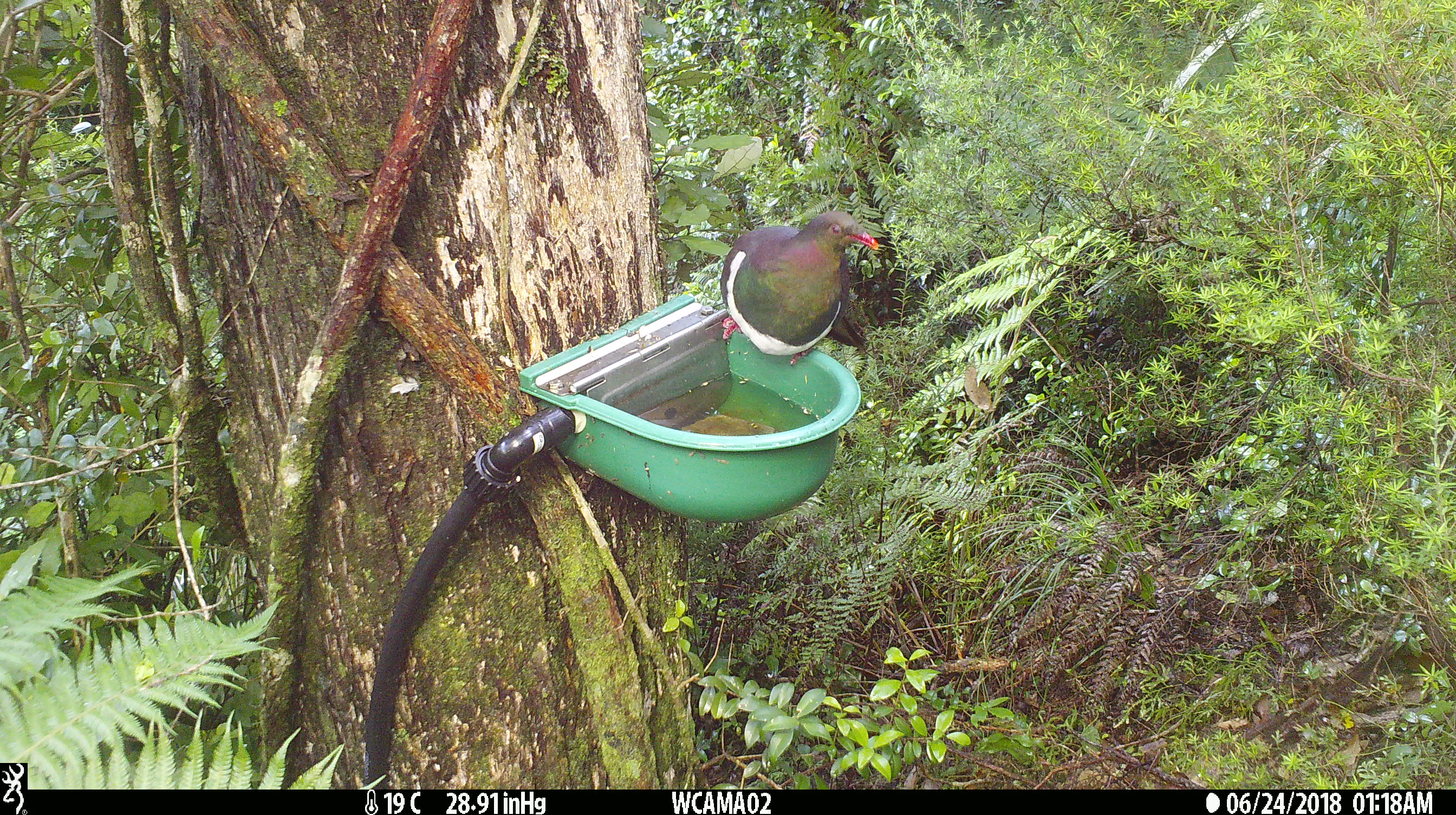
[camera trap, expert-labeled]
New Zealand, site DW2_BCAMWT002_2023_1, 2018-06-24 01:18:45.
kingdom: Animalia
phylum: Chordata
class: Aves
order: Columbiformes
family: Columbidae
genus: Hemiphaga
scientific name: Hemiphaga novaeseelandiae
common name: new zealand pigeon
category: kereru